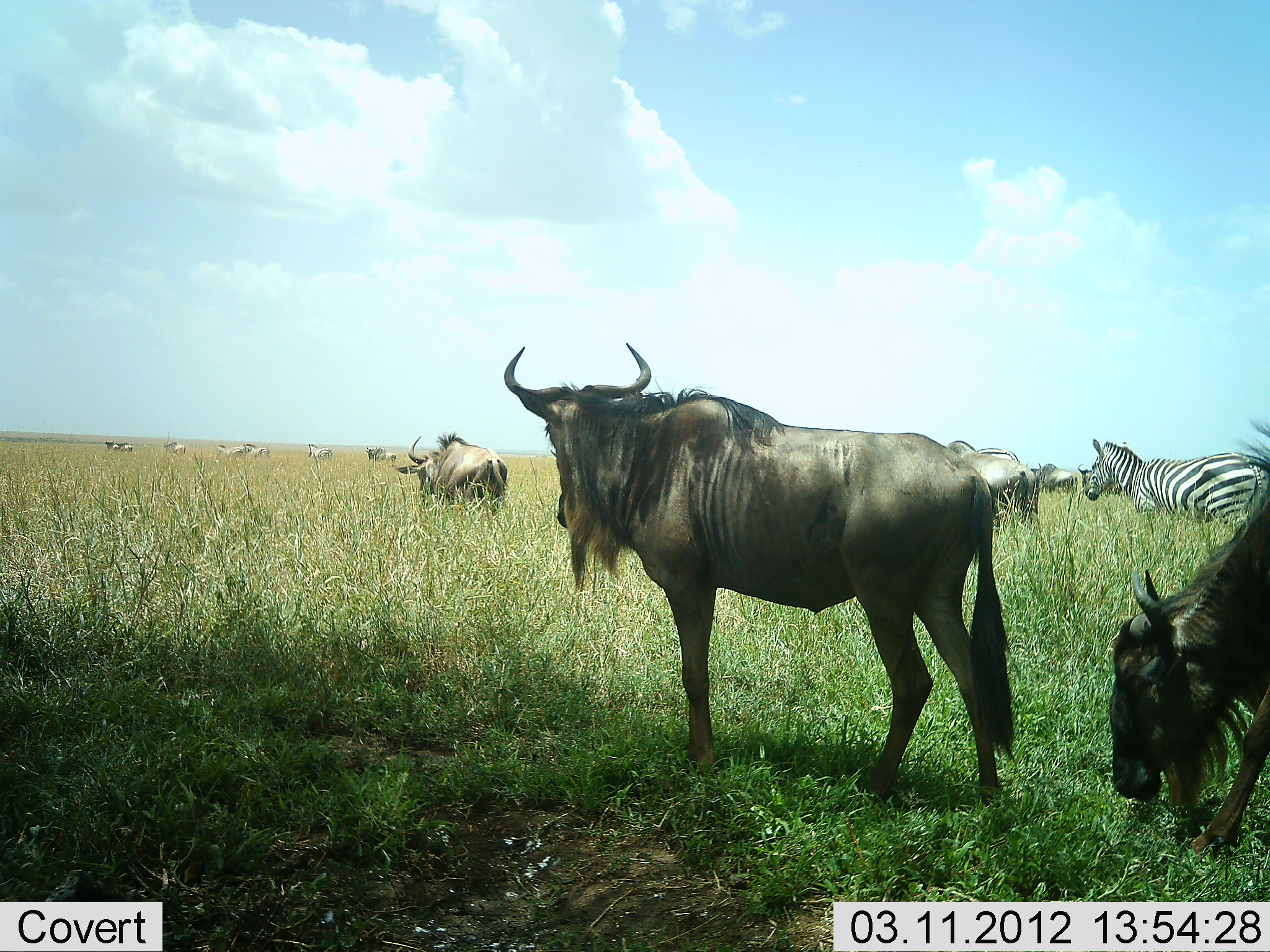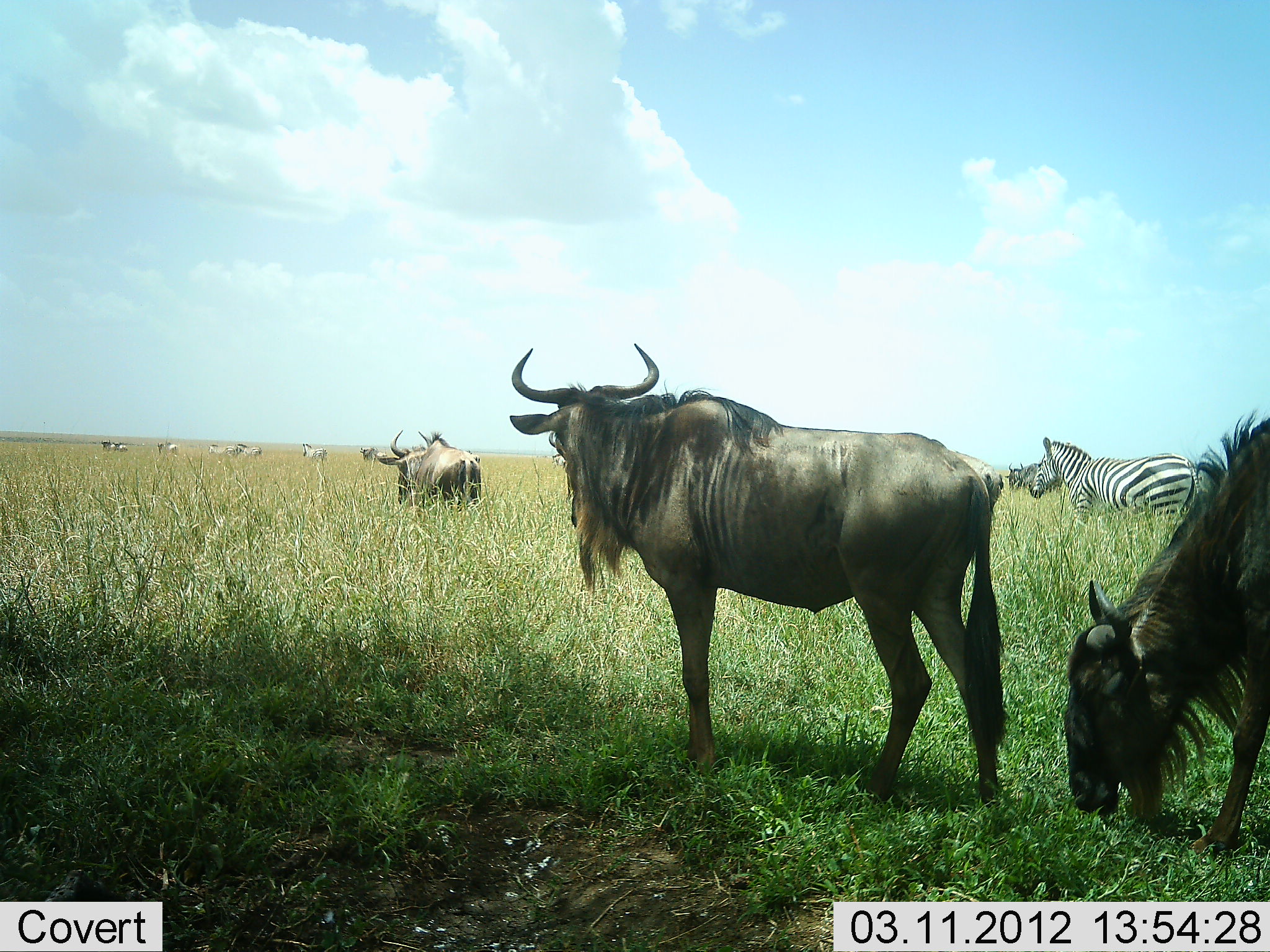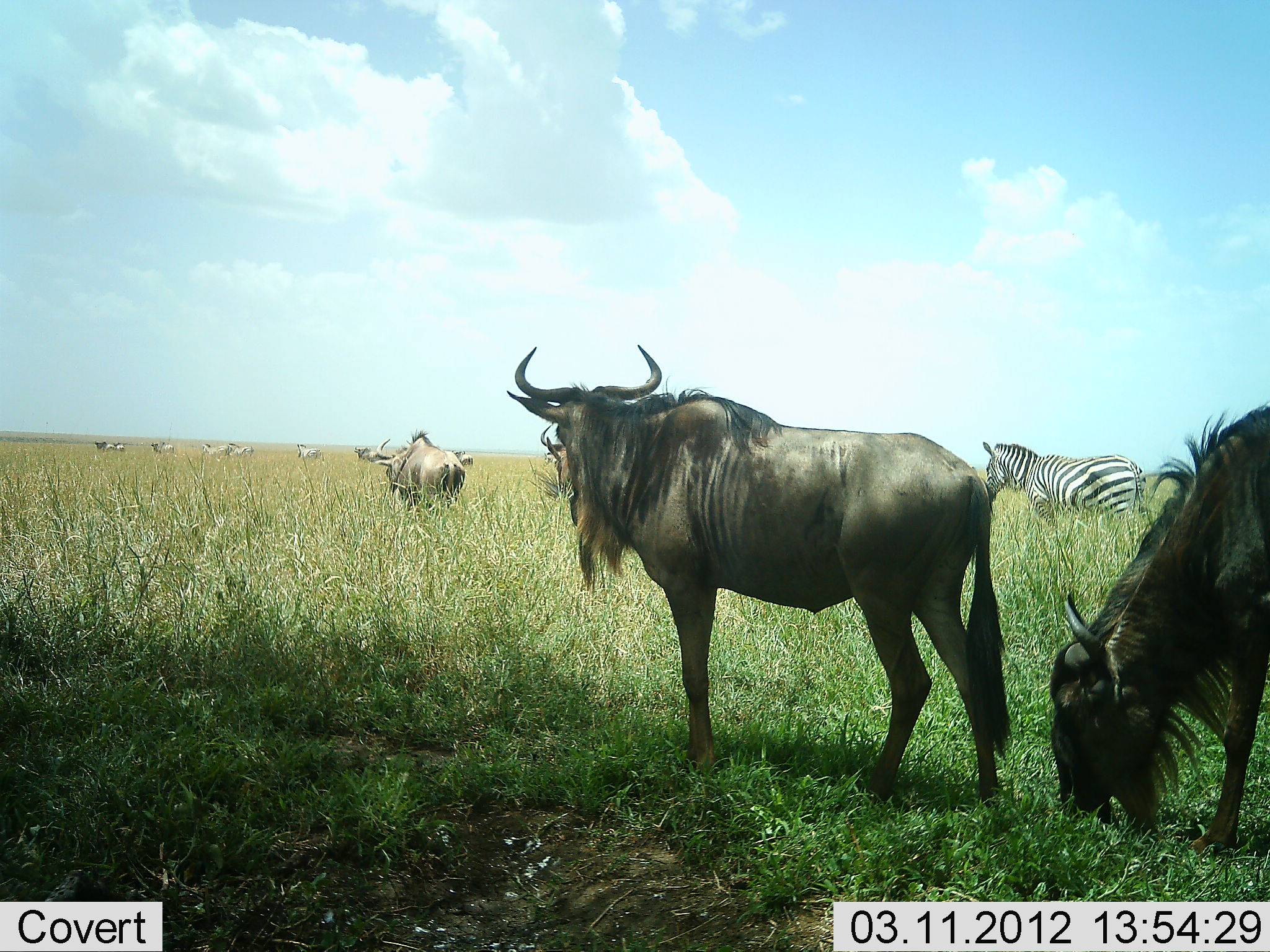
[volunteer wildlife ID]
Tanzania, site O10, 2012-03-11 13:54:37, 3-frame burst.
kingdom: Animalia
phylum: Chordata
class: Mammalia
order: Artiodactyla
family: Bovidae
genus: Connochaetes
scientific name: Connochaetes taurinus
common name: blue wildebeest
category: wildebeest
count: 9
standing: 67%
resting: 4%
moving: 78%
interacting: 4%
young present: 0%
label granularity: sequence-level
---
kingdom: Animalia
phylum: Chordata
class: Mammalia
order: Perissodactyla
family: Equidae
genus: Equus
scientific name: Equus quagga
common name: plains zebra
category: zebra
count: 2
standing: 16%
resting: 0%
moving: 92%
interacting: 4%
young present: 0%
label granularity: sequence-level